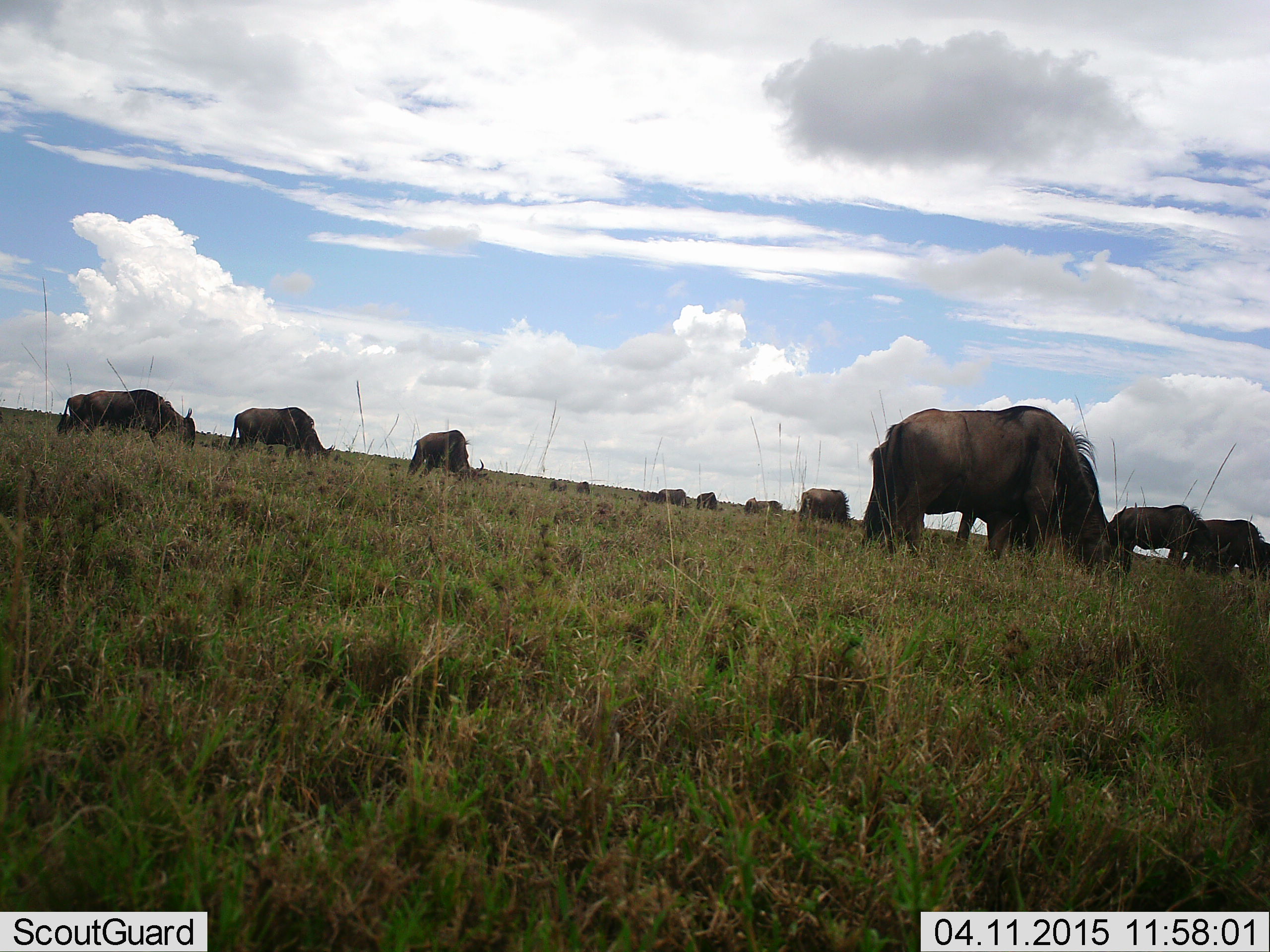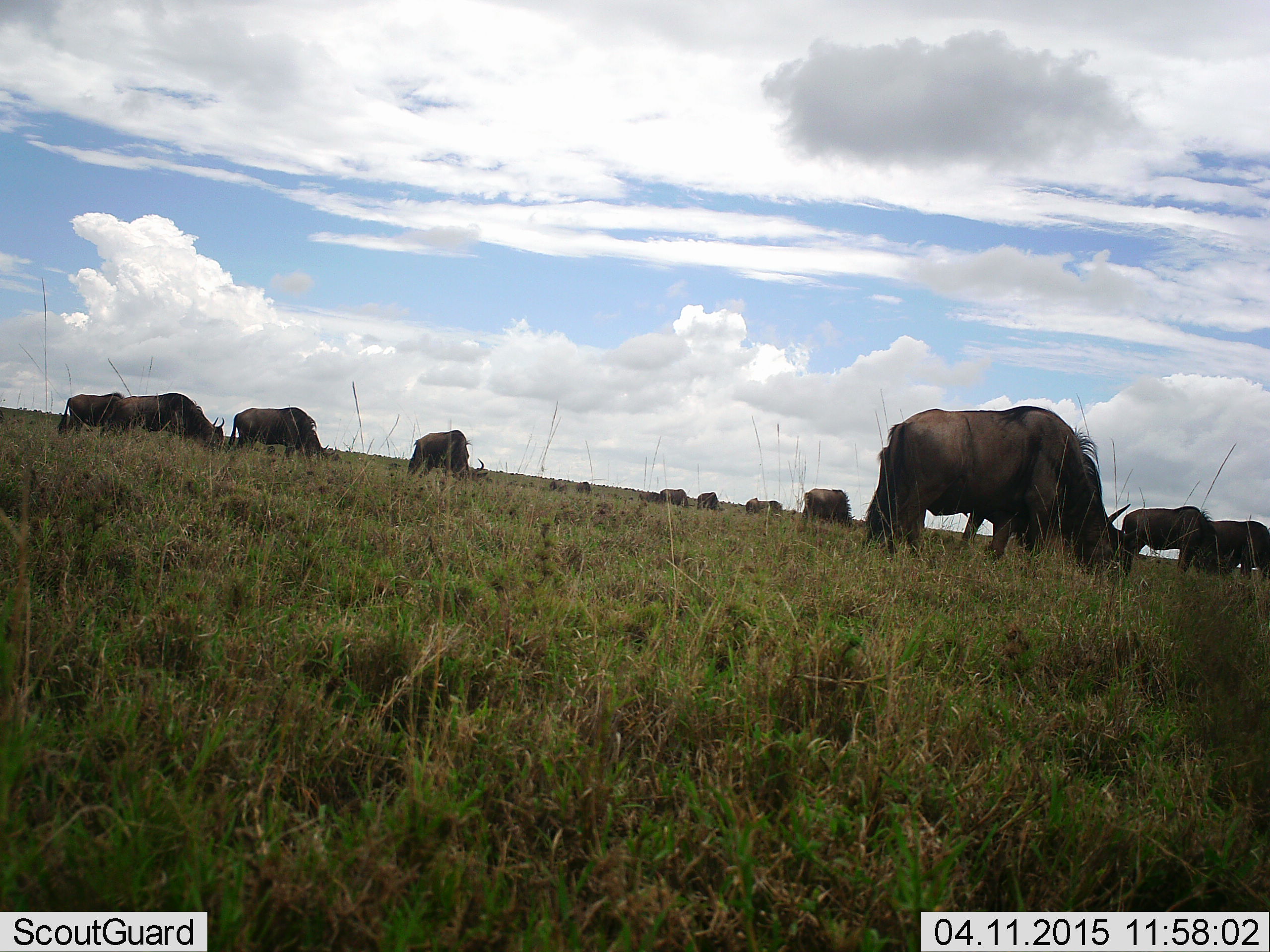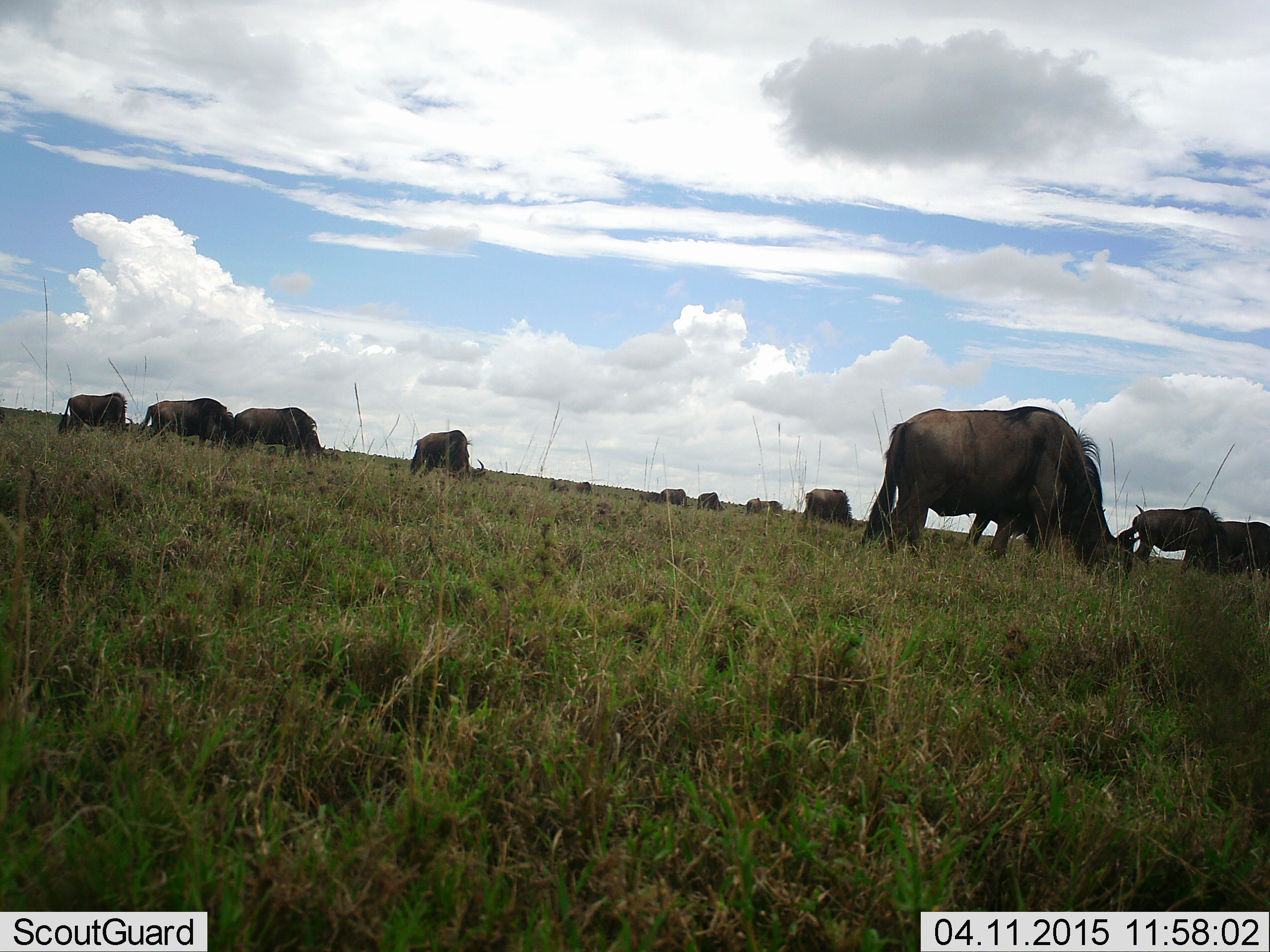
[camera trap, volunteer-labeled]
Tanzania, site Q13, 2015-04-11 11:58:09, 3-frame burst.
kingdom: Animalia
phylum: Chordata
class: Mammalia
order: Artiodactyla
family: Bovidae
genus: Connochaetes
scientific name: Connochaetes taurinus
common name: blue wildebeest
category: wildebeest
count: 11-50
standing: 50%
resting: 0%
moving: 20%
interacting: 0%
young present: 0%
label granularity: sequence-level